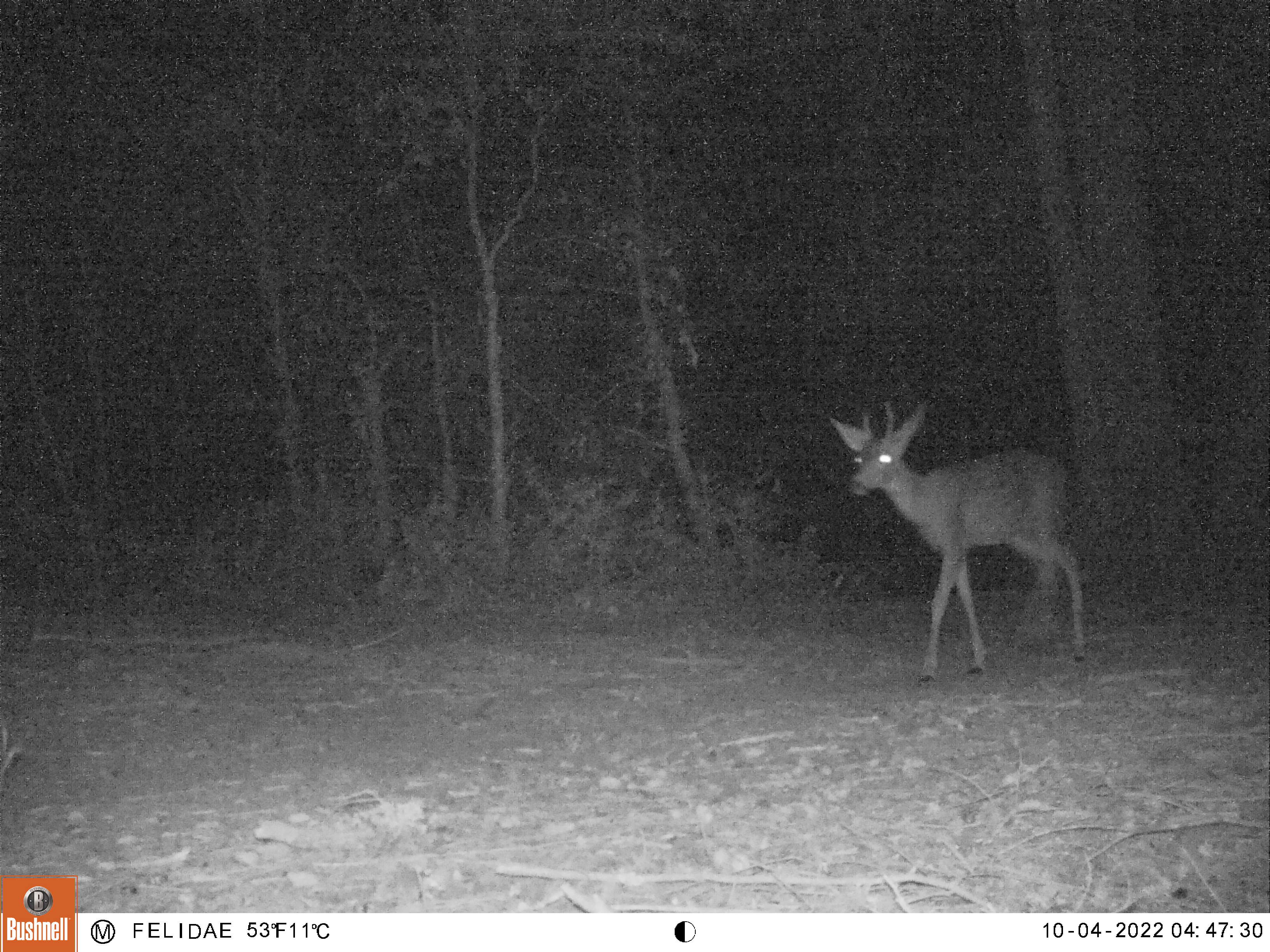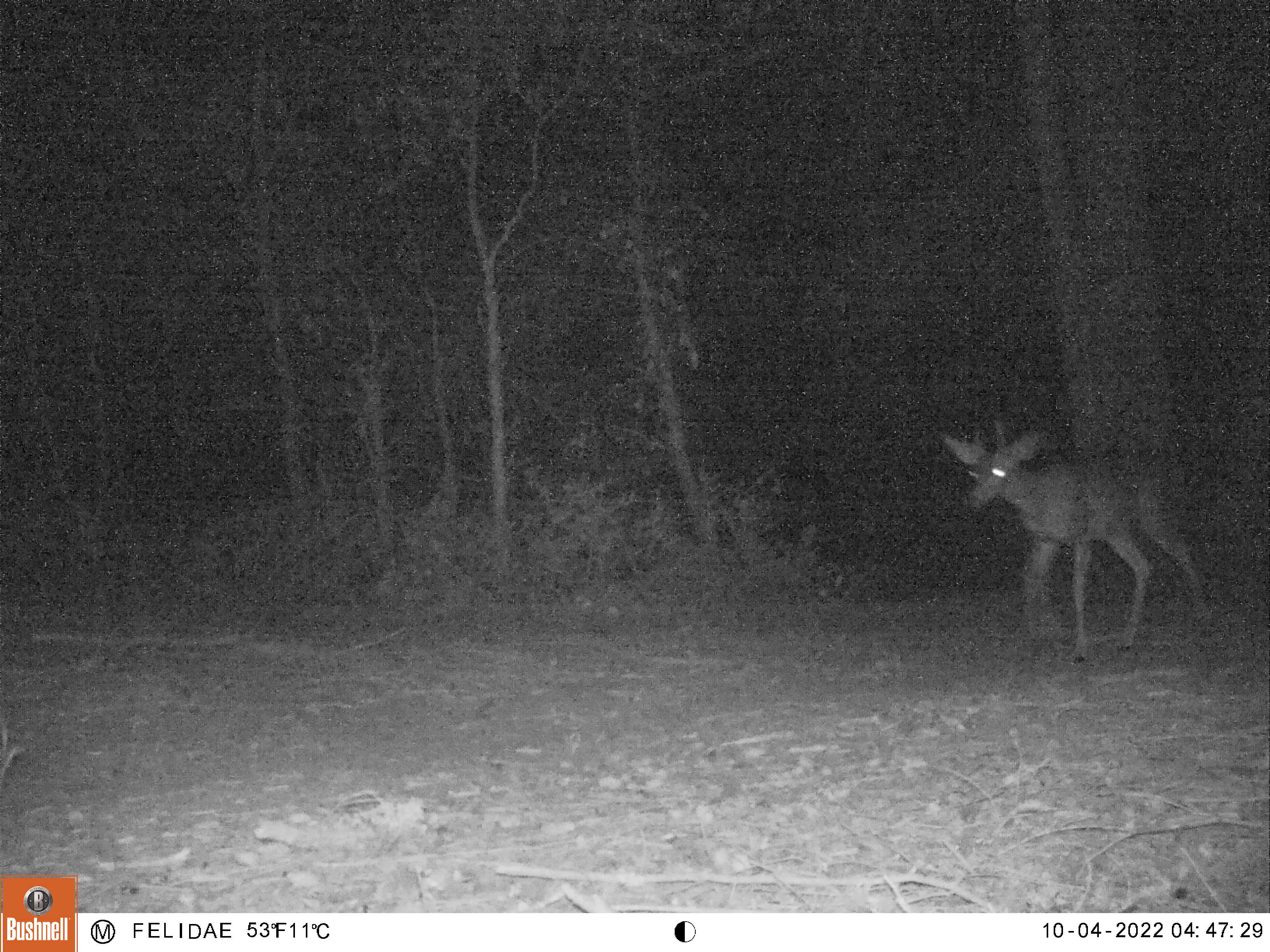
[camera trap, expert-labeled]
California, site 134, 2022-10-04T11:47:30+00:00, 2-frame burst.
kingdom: Animalia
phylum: Chordata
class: Mammalia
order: Artiodactyla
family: Cervidae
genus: Odocoileus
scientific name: Odocoileus hemionus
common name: mule deer